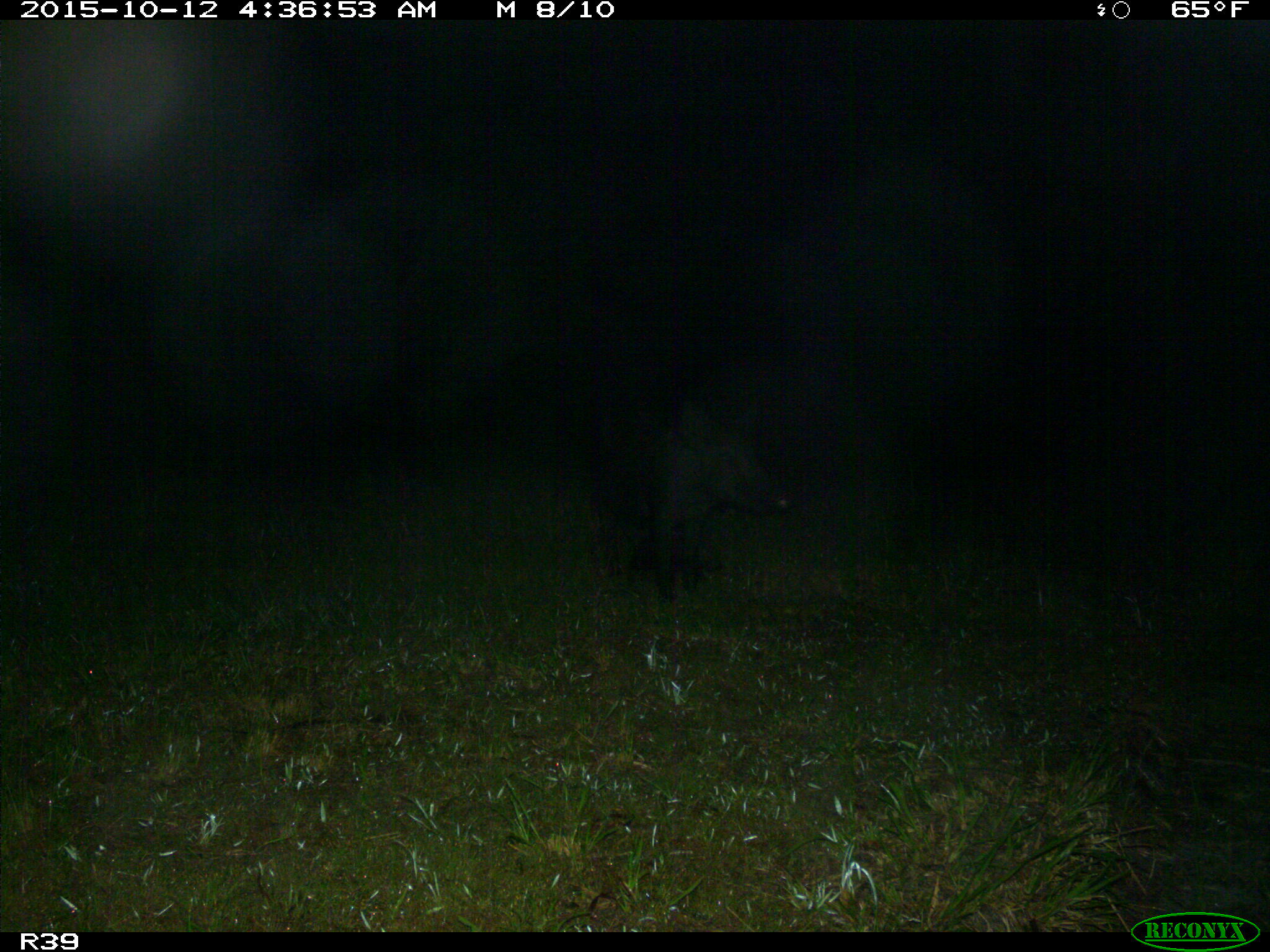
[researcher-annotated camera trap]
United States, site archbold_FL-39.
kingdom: Animalia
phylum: Chordata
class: Mammalia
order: Artiodactyla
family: Suidae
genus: Sus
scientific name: Sus scrofa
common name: wild boar